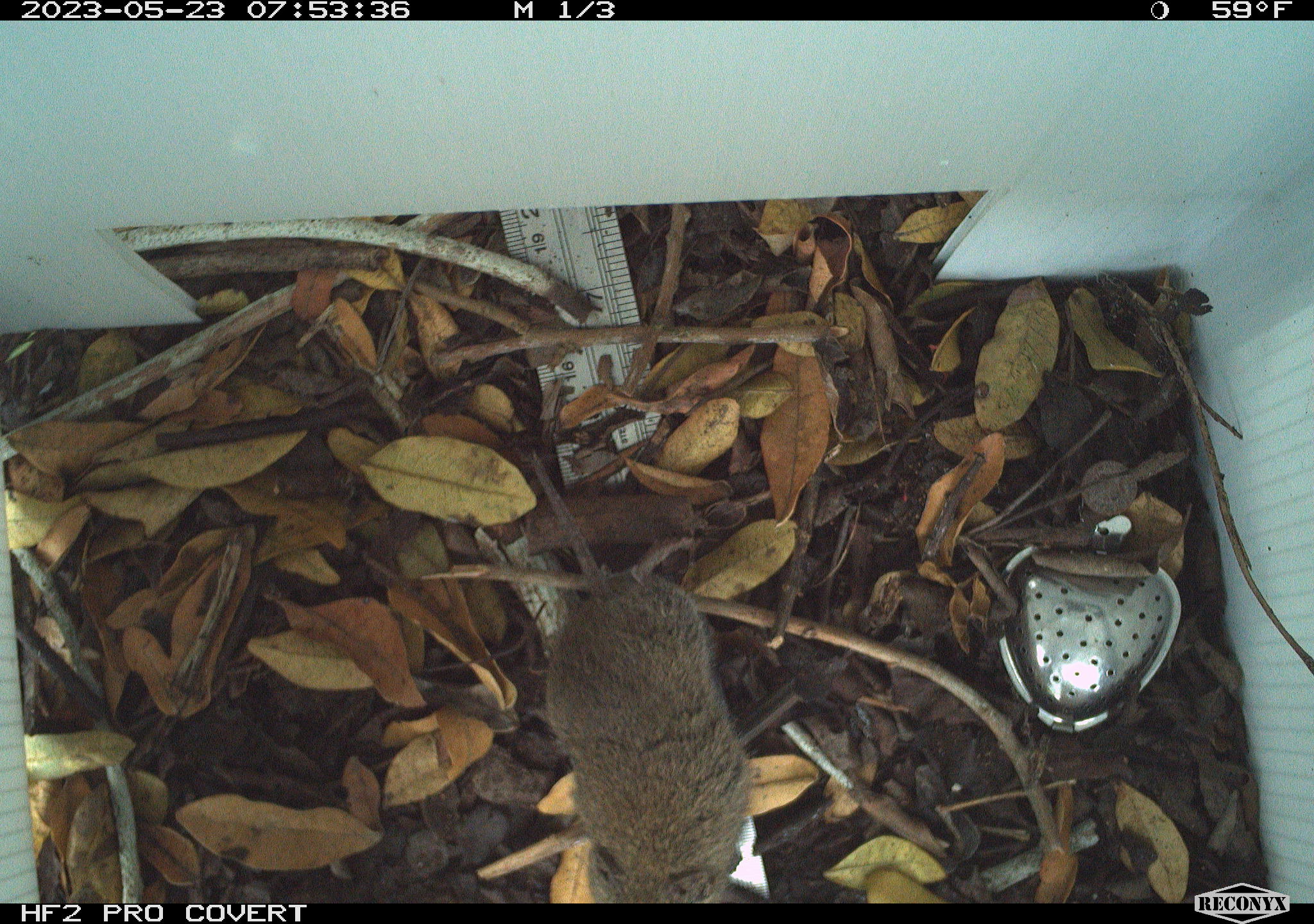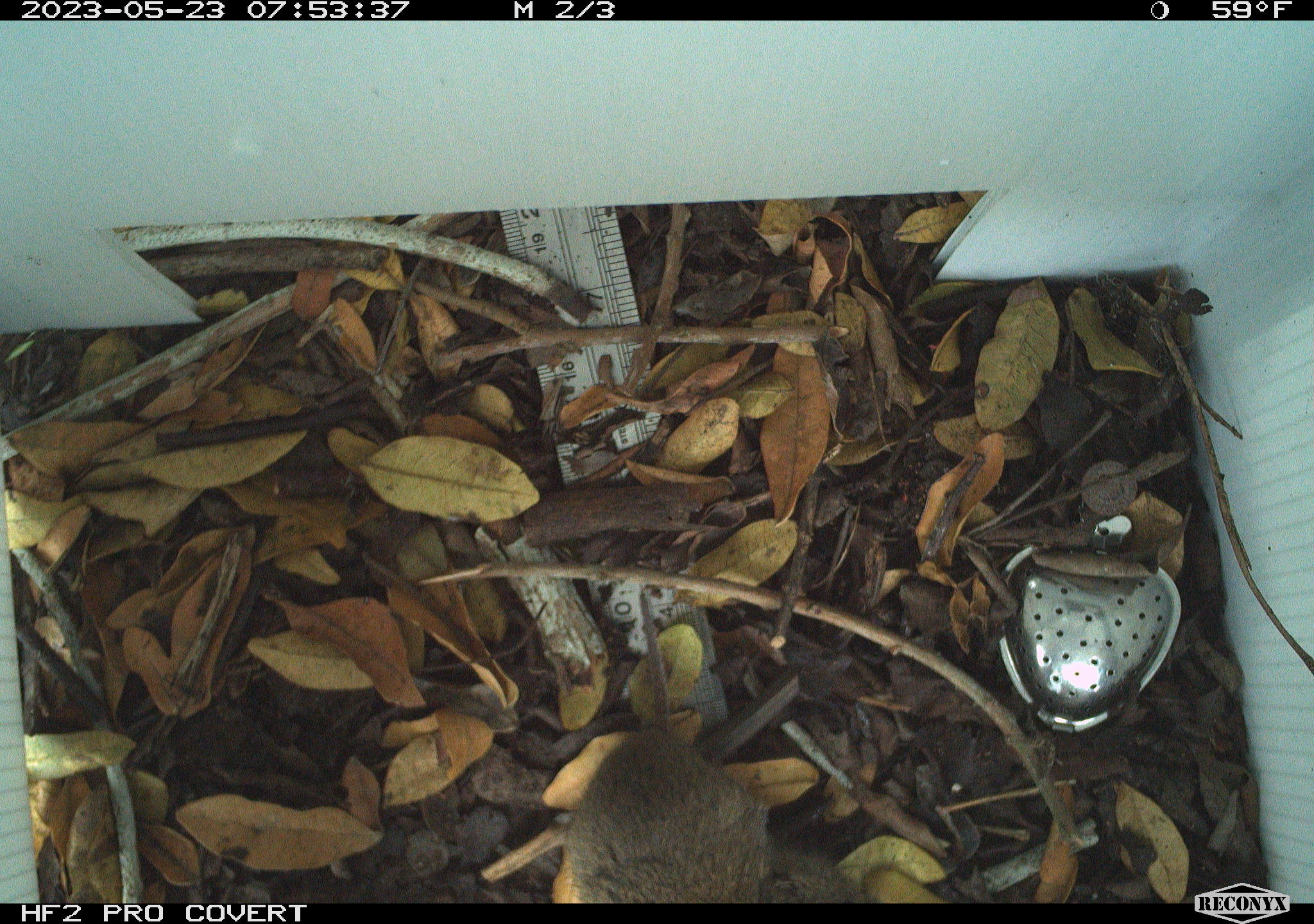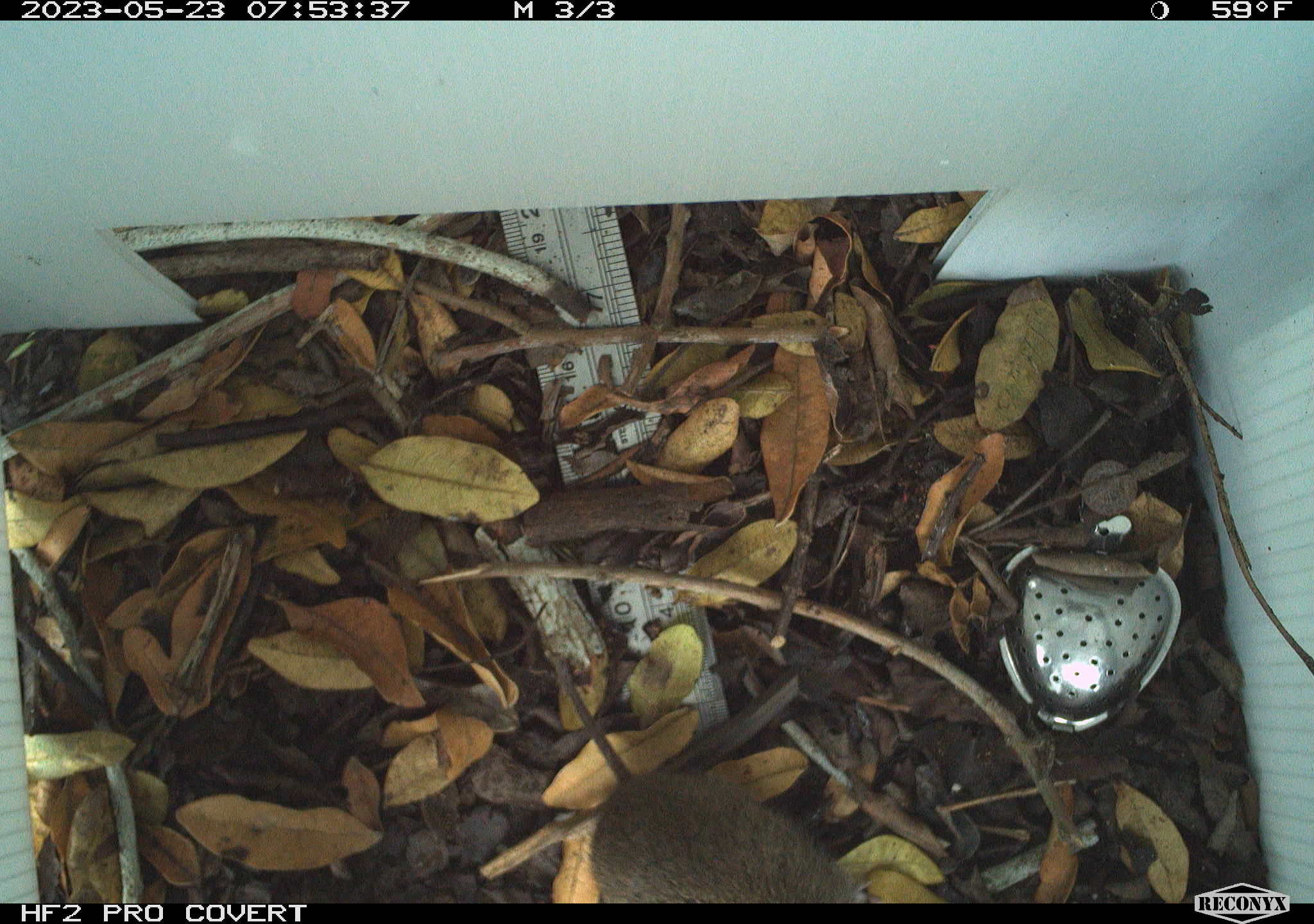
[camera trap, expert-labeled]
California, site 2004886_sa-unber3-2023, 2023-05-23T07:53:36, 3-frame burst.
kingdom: Animalia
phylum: Chordata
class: Mammalia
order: Rodentia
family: Cricetidae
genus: Microtus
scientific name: Microtus californicus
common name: california vole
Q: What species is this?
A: California vole (Microtus californicus).